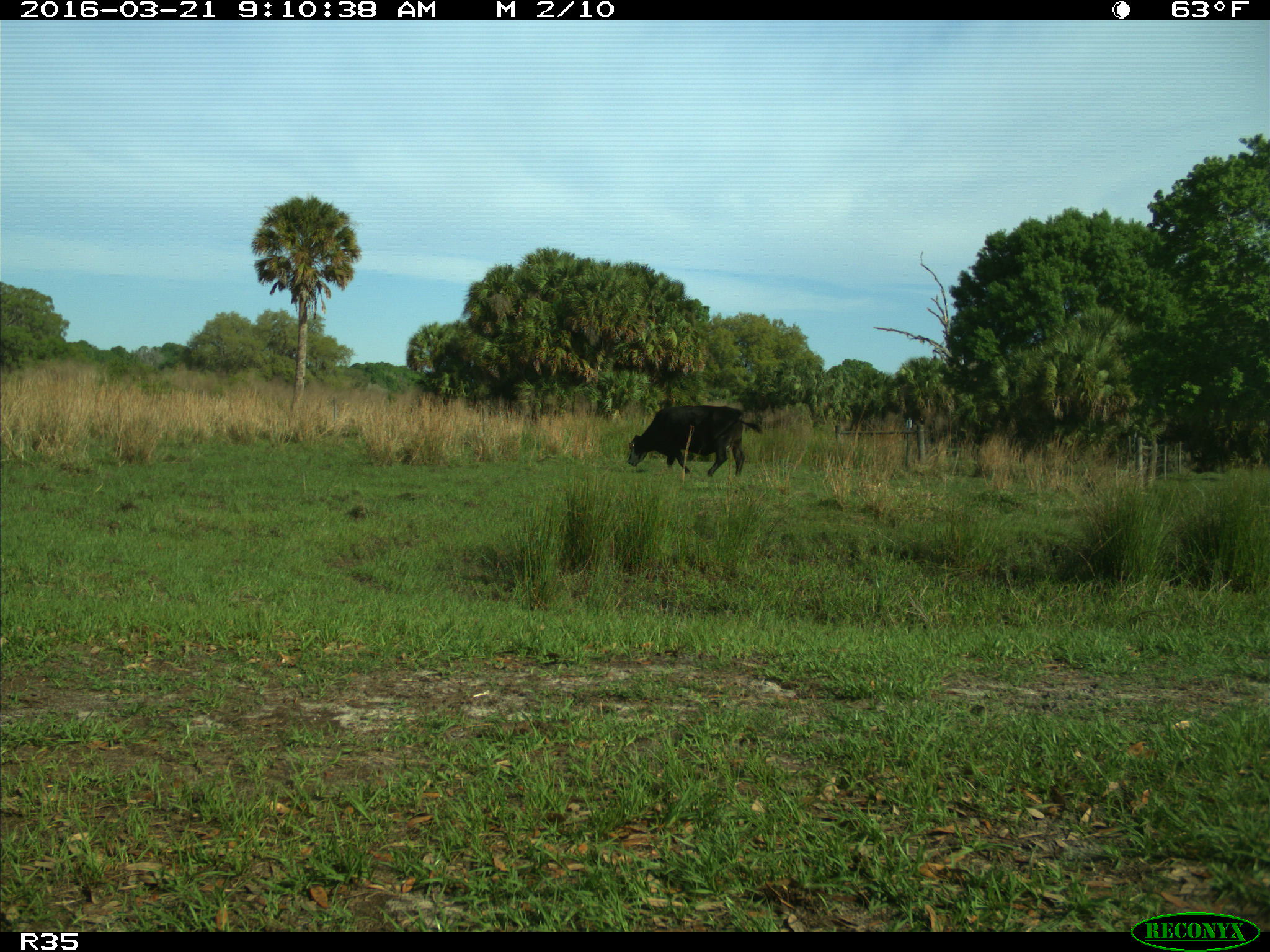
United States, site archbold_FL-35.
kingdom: Animalia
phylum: Chordata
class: Mammalia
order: Artiodactyla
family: Bovidae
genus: Bos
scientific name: Bos taurus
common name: domestic cow